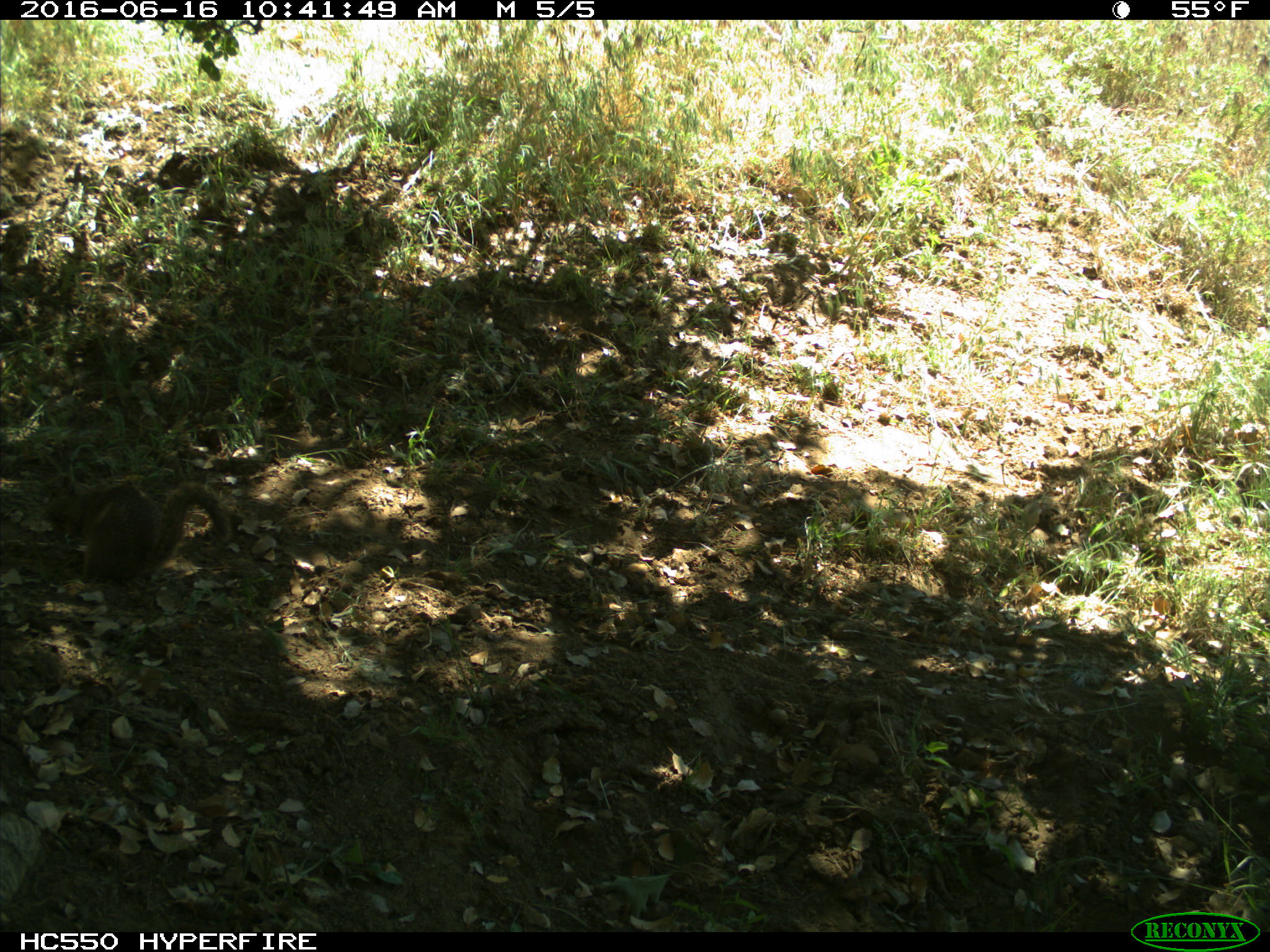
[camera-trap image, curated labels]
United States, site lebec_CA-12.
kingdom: Animalia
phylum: Chordata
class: Mammalia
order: Rodentia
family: Sciuridae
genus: Otospermophilus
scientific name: Otospermophilus beecheyi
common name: california ground squirrel